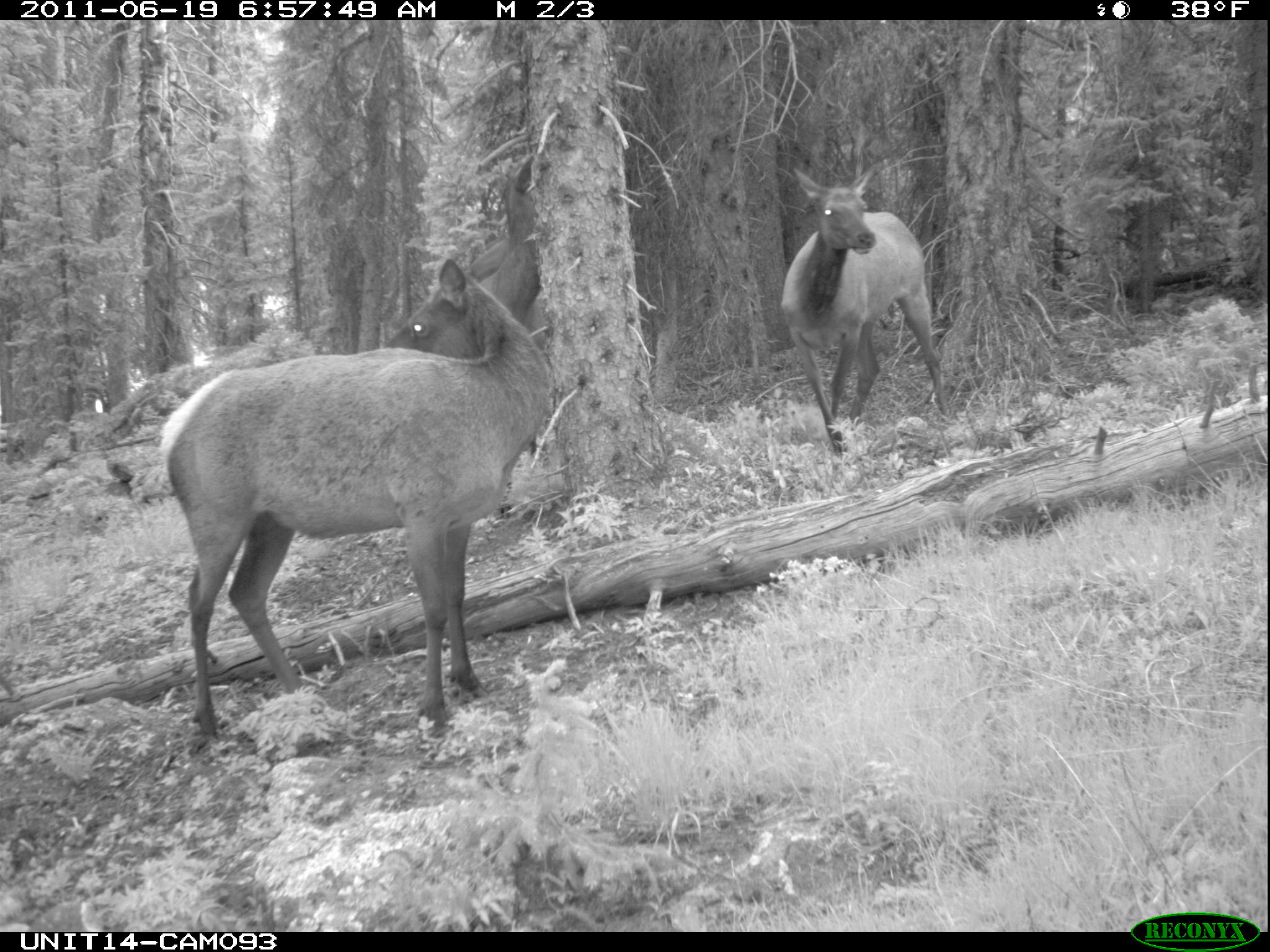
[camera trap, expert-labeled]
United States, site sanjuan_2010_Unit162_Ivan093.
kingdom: Animalia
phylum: Chordata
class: Mammalia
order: Artiodactyla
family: Cervidae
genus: Cervus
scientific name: Cervus elaphus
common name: red deer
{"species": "Cervus elaphus (red deer)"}